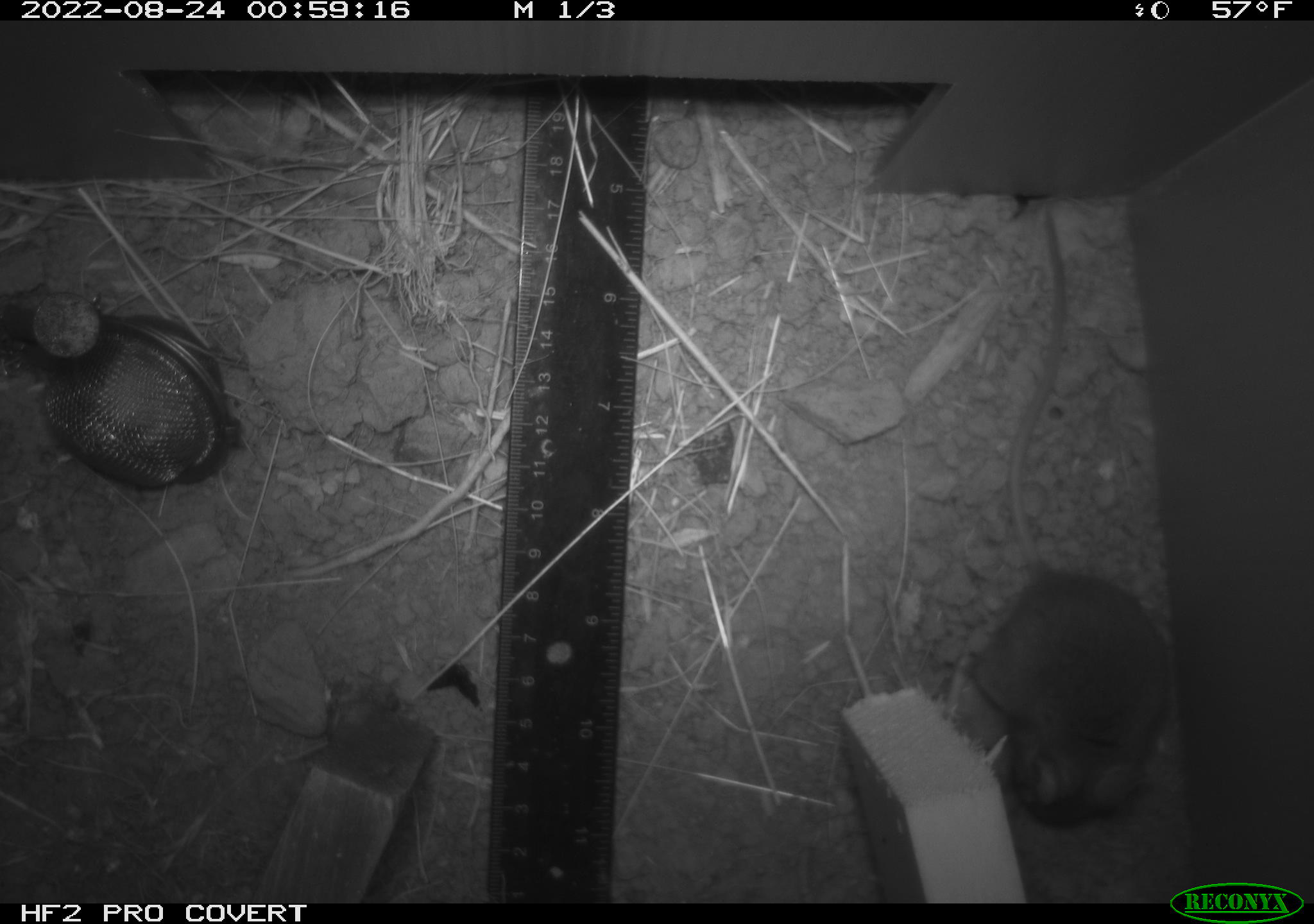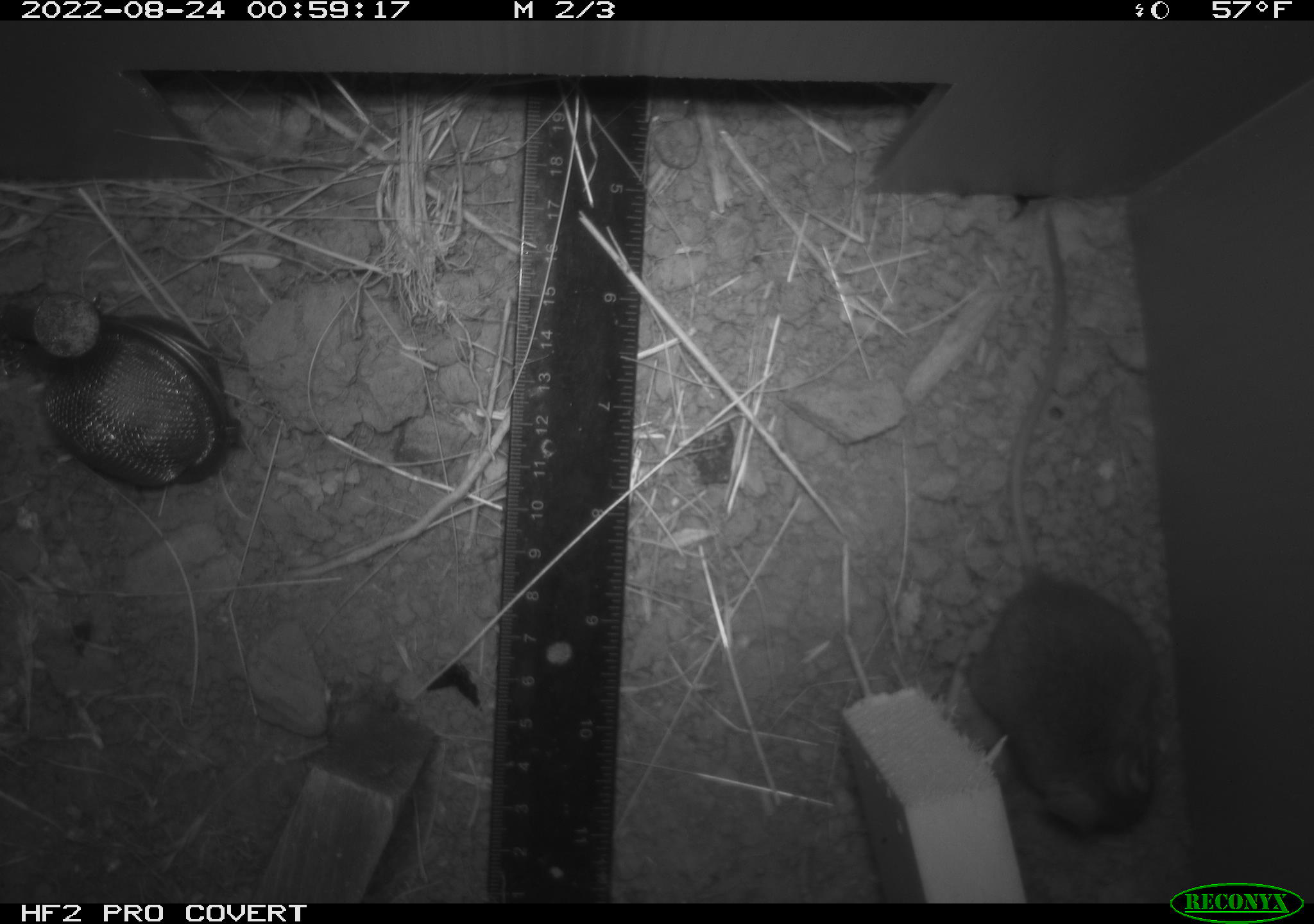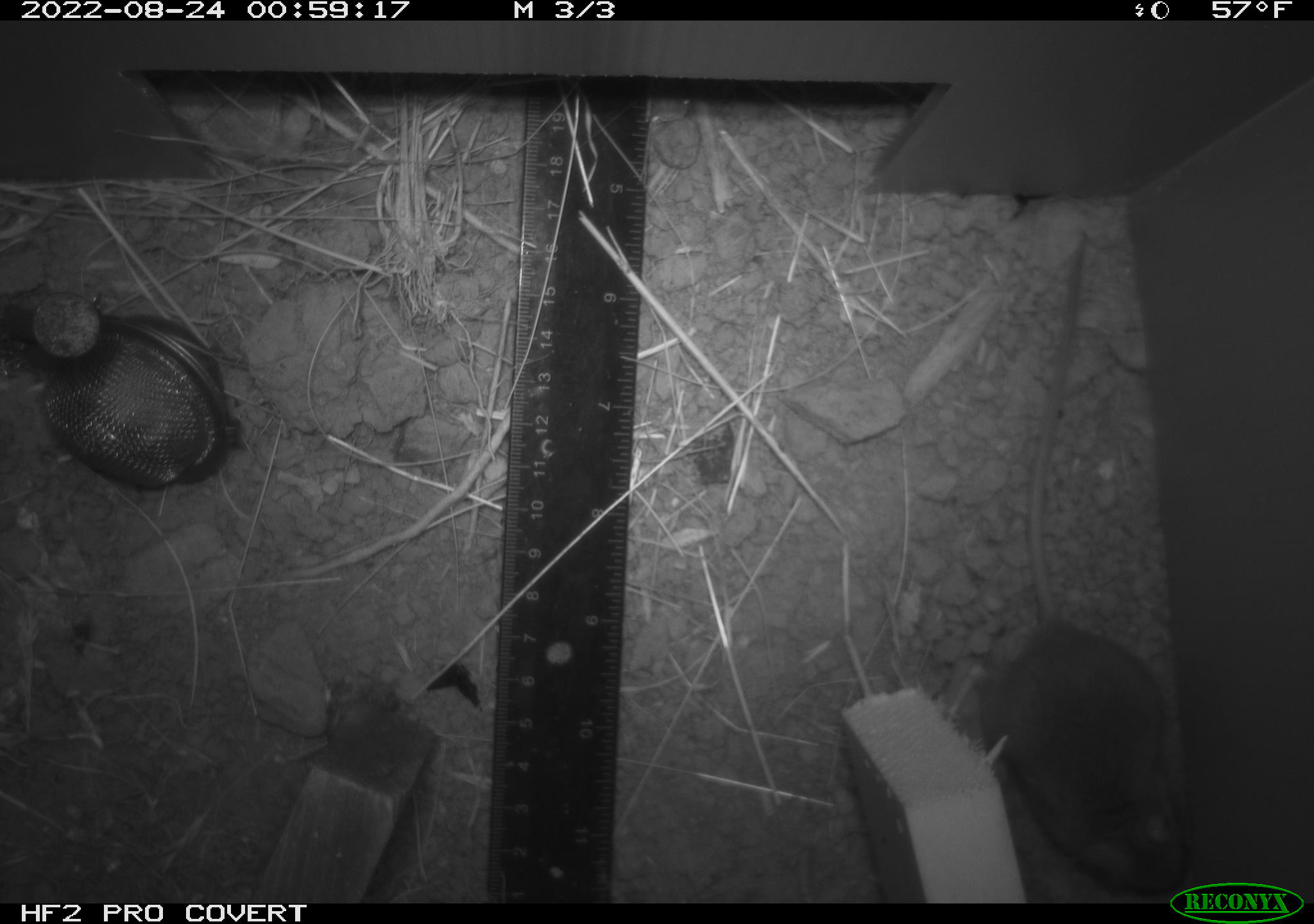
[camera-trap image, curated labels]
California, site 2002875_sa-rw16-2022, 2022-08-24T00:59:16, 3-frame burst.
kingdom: Animalia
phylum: Chordata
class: Mammalia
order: Rodentia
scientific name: Rodentia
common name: mouse species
Mouse species (Rodentia).